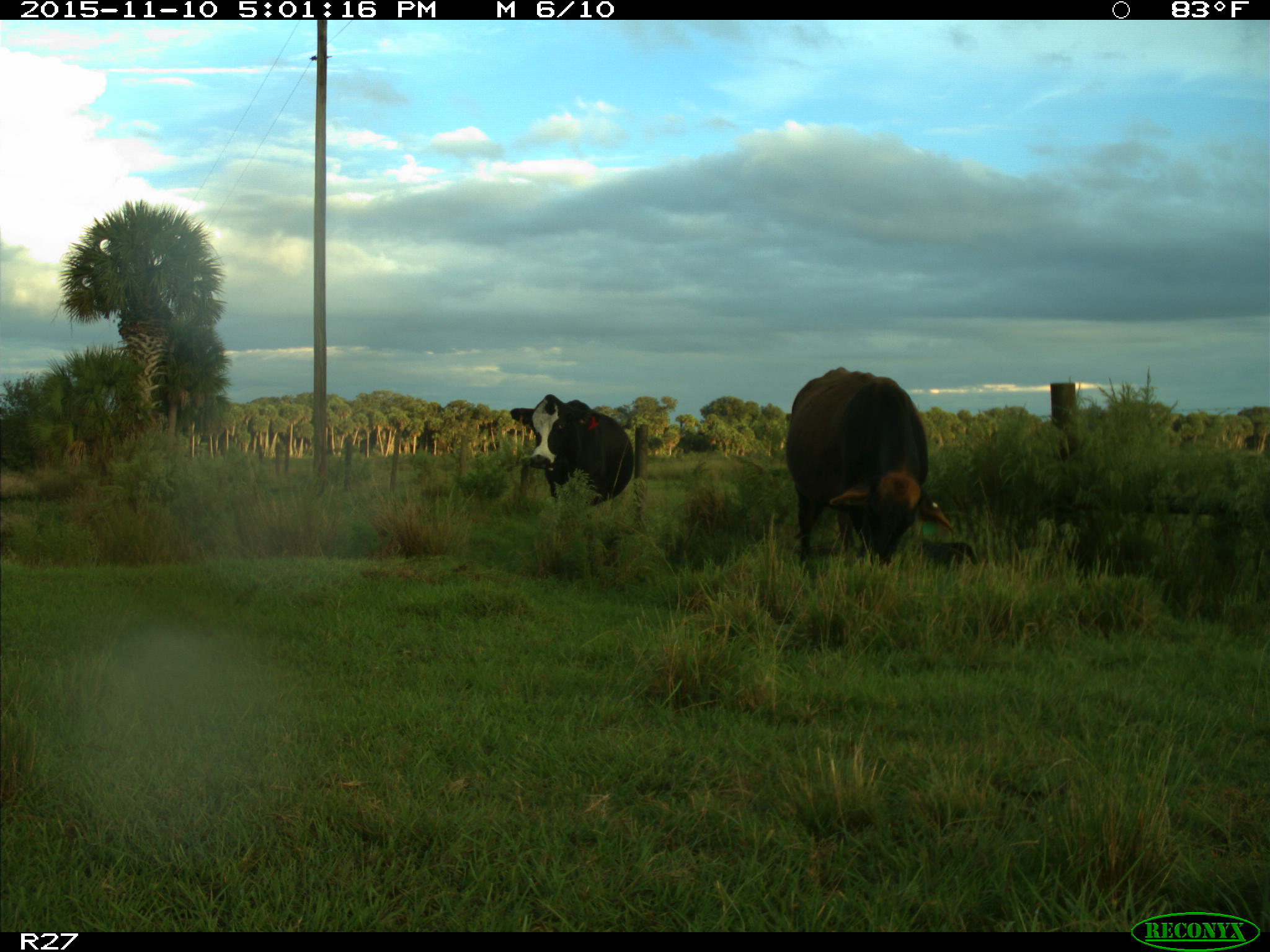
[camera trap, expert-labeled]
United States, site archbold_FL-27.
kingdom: Animalia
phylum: Chordata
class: Mammalia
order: Artiodactyla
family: Bovidae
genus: Bos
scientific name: Bos taurus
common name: domestic cow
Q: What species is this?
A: Bos taurus (domestic cow).